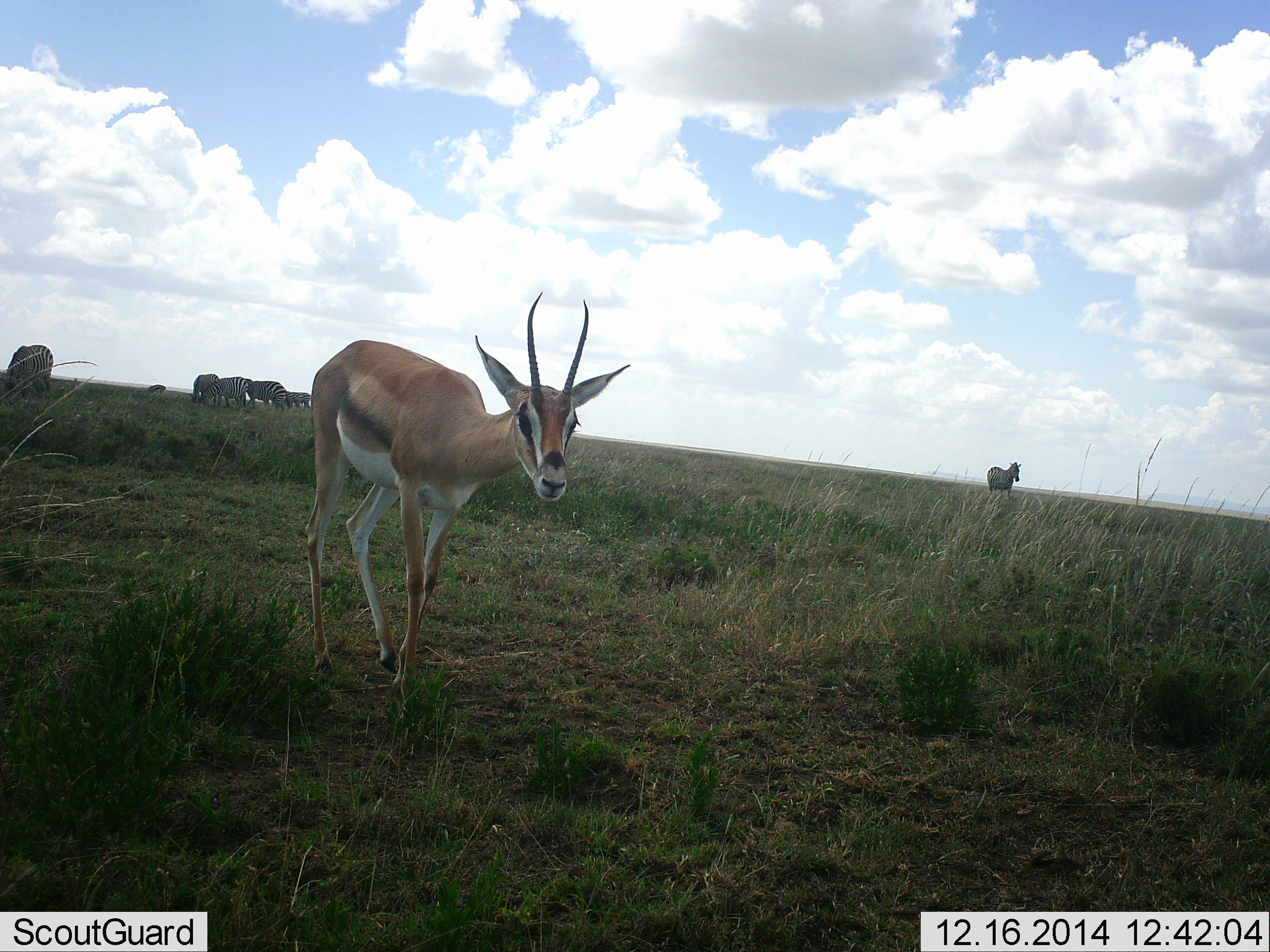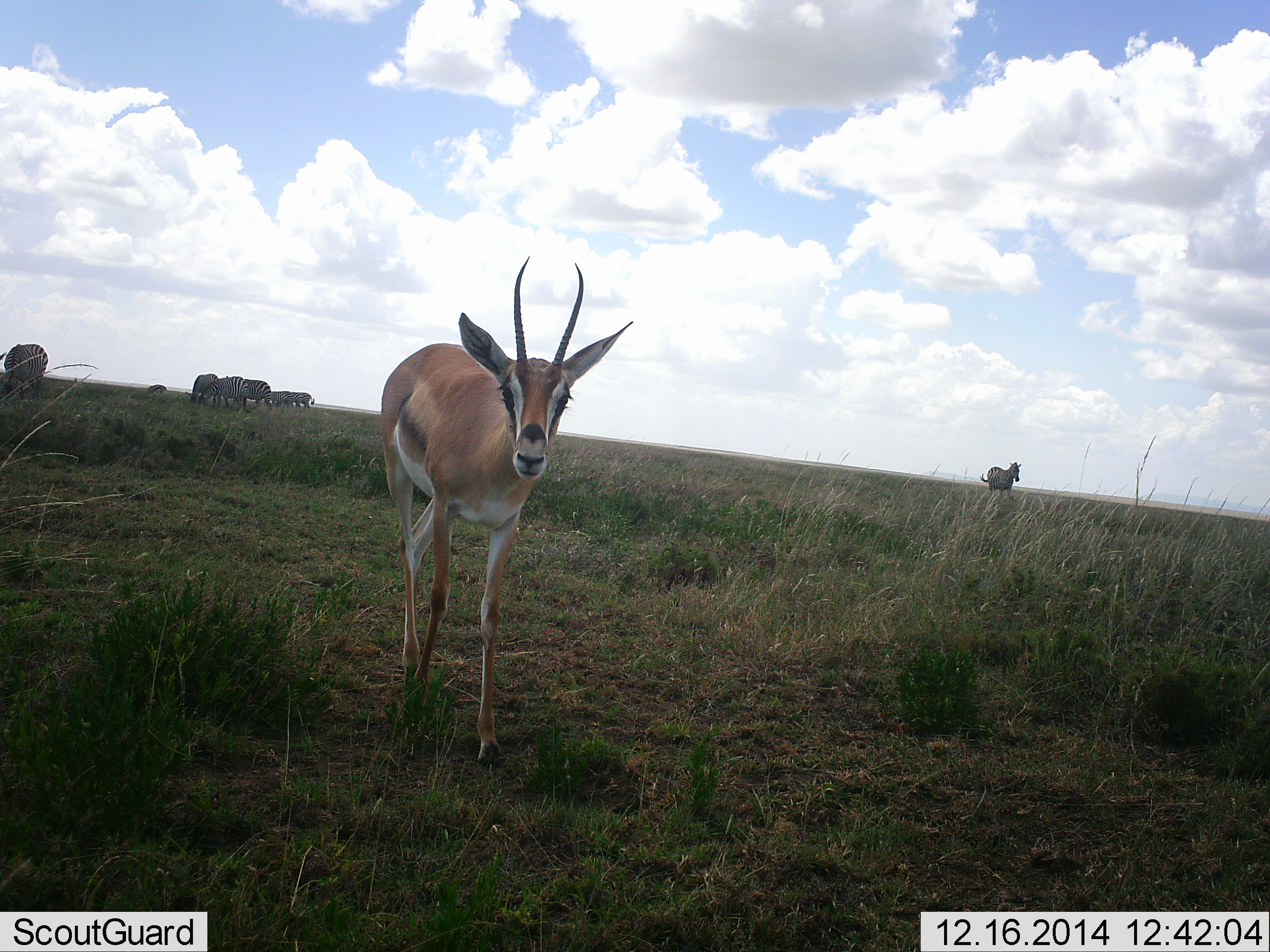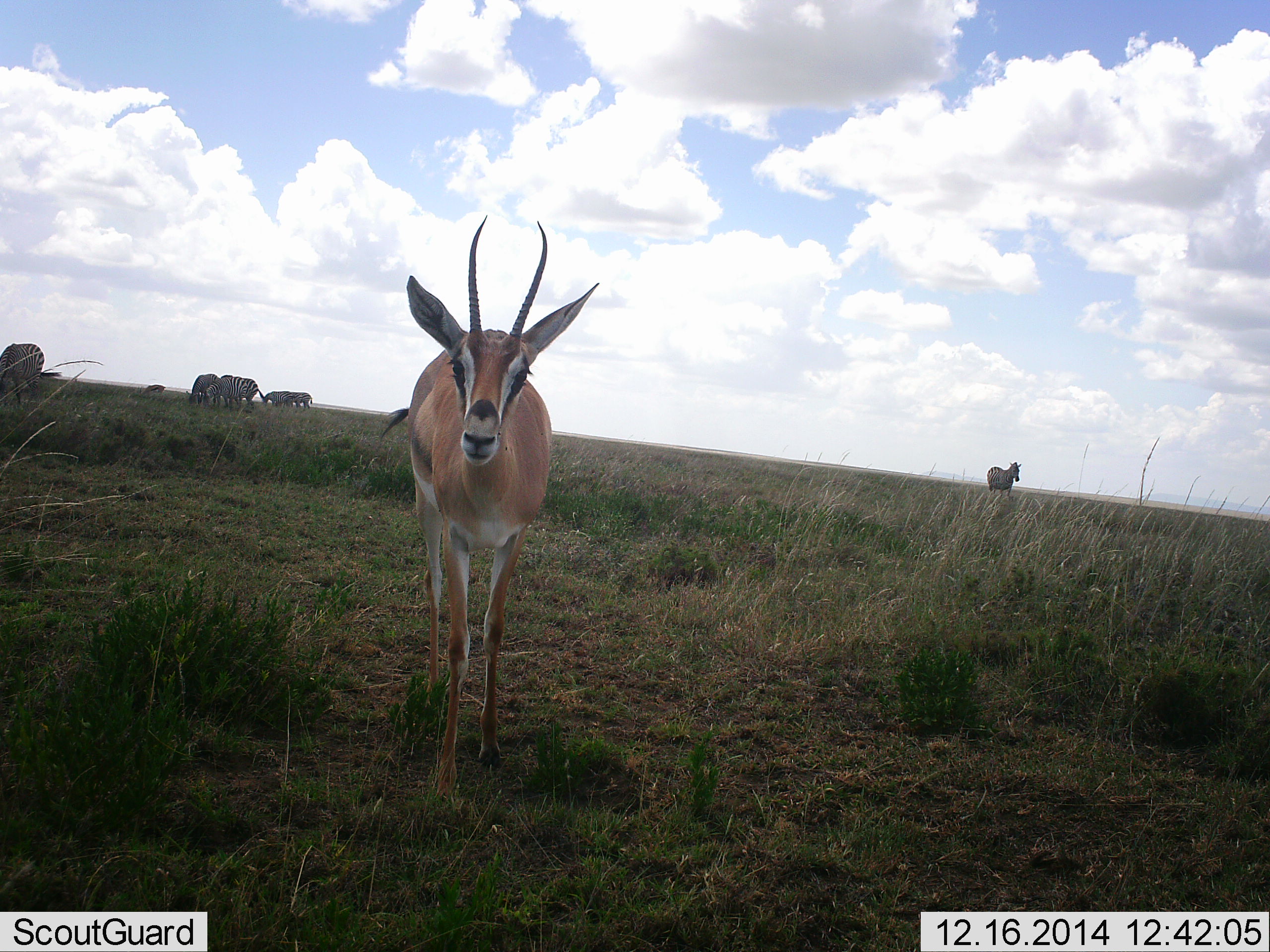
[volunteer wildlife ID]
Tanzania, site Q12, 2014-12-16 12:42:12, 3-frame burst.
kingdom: Animalia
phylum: Chordata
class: Mammalia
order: Artiodactyla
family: Bovidae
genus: Nanger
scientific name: Nanger granti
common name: grant's gazelle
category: gazellegrants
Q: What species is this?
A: Gazellegrants (grant's gazelle) (Nanger granti).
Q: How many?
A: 1.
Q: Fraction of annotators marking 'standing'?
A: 38%.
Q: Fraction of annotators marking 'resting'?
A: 0%.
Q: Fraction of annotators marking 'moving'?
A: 69%.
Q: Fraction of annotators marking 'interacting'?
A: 0%.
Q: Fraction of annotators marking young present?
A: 0%.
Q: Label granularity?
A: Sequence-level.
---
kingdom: Animalia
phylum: Chordata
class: Mammalia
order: Perissodactyla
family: Equidae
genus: Equus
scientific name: Equus quagga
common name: plains zebra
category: zebra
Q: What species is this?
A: Zebra (plains zebra) (Equus quagga).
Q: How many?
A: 8.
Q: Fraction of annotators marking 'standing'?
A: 60%.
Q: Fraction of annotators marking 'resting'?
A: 0%.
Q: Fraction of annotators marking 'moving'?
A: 30%.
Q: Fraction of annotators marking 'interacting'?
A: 0%.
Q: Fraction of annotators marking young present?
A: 0%.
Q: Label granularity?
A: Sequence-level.